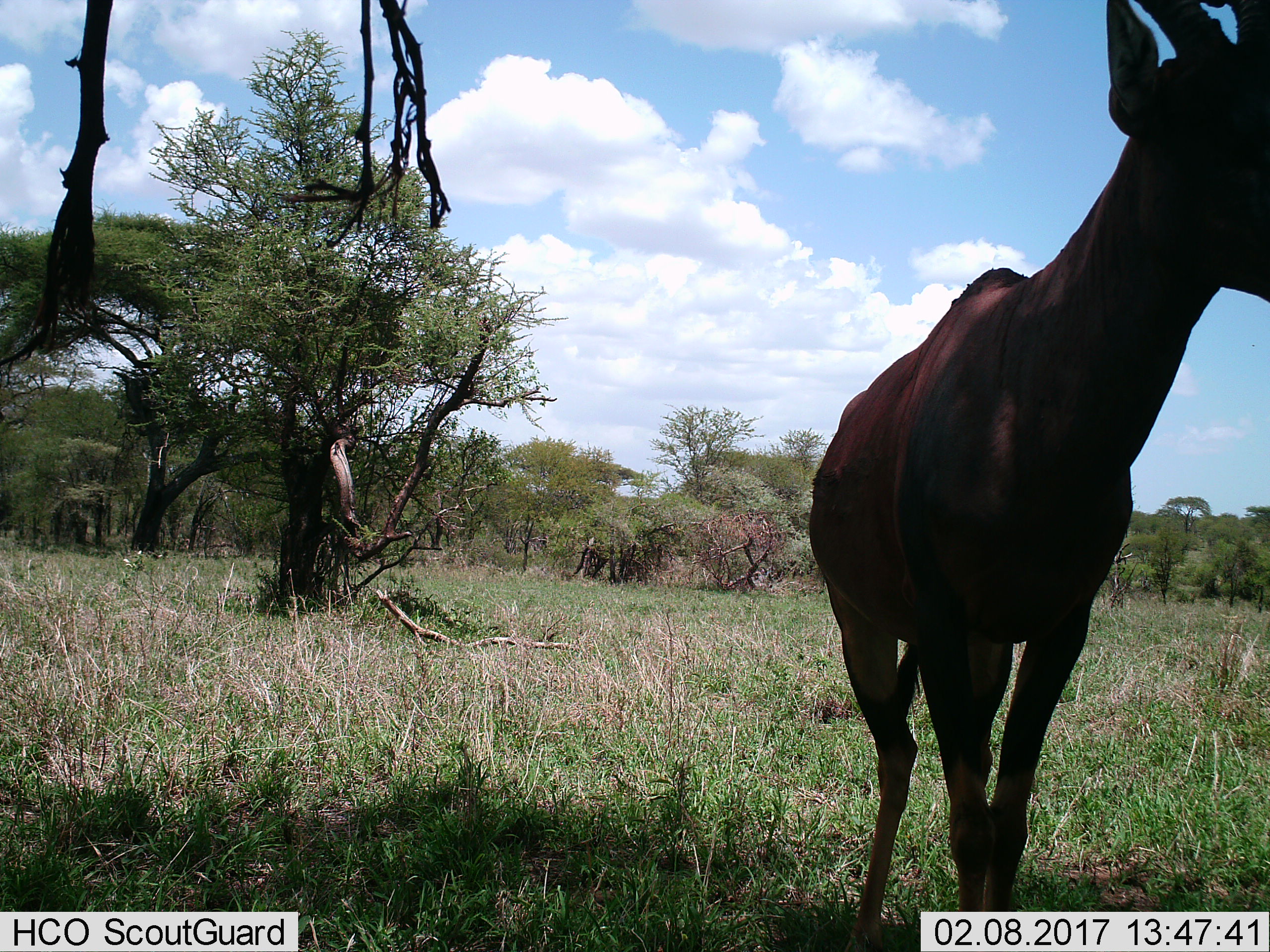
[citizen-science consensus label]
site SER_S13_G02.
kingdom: Animalia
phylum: Chordata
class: Mammalia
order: Artiodactyla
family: Bovidae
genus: Damaliscus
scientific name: Damaliscus lunatus jimela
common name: topi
Topi (Damaliscus lunatus jimela), count 1. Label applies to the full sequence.